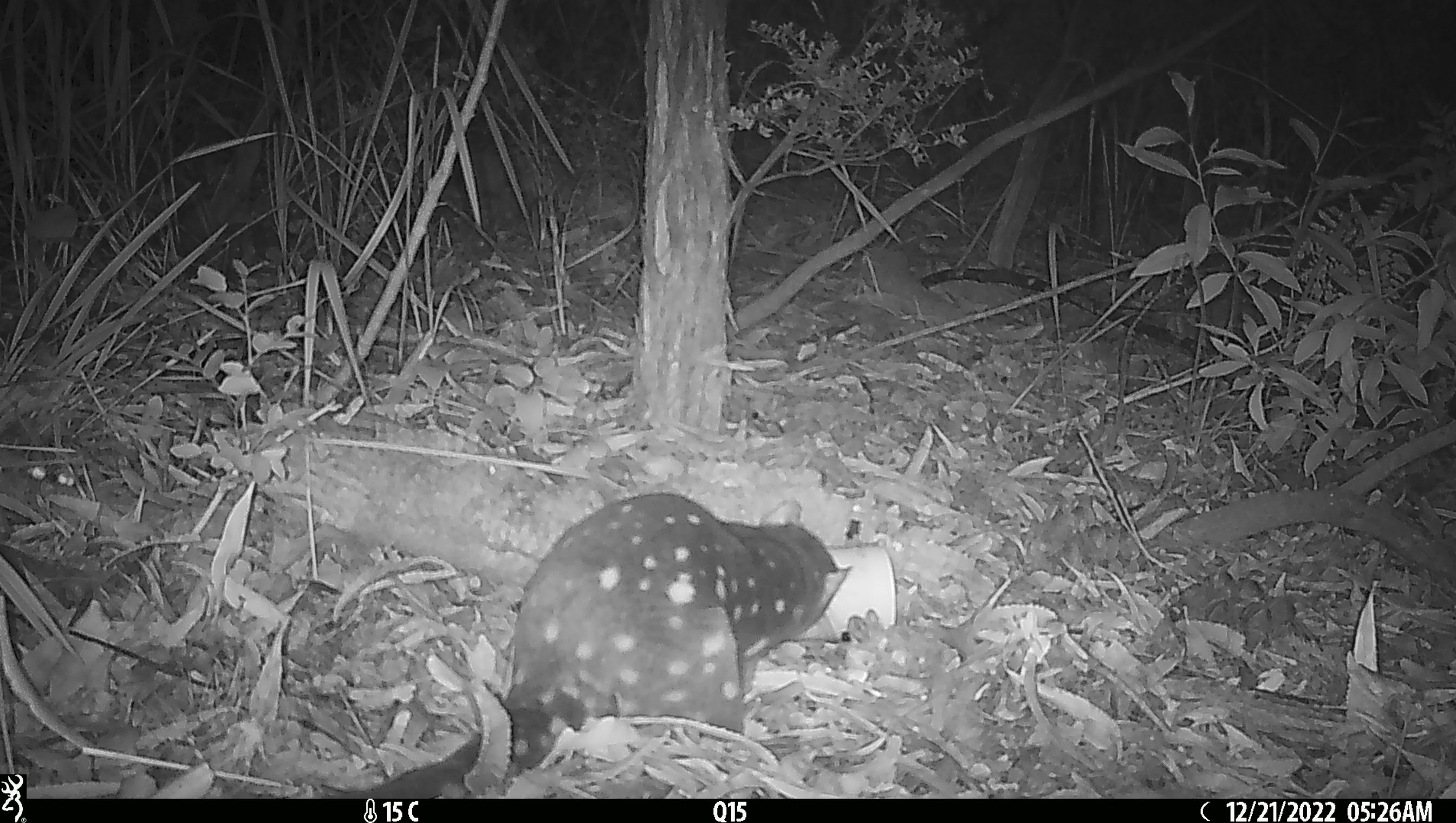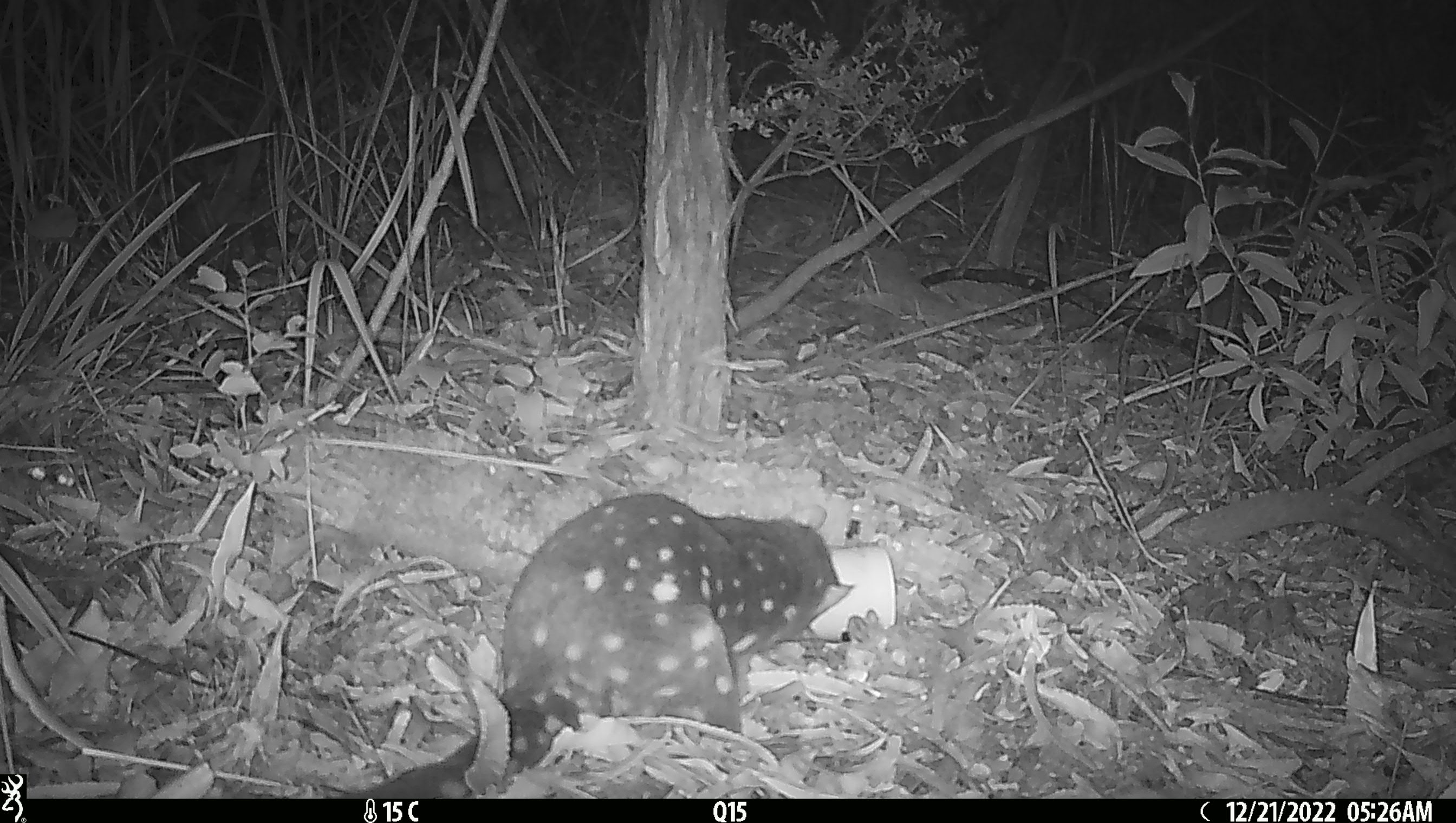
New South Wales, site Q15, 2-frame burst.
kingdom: Animalia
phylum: Chordata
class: Mammalia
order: Dasyuromorphia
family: Dasyuridae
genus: Dasyurus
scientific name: Dasyurus maculatus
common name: spotted-tailed quoll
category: quoll